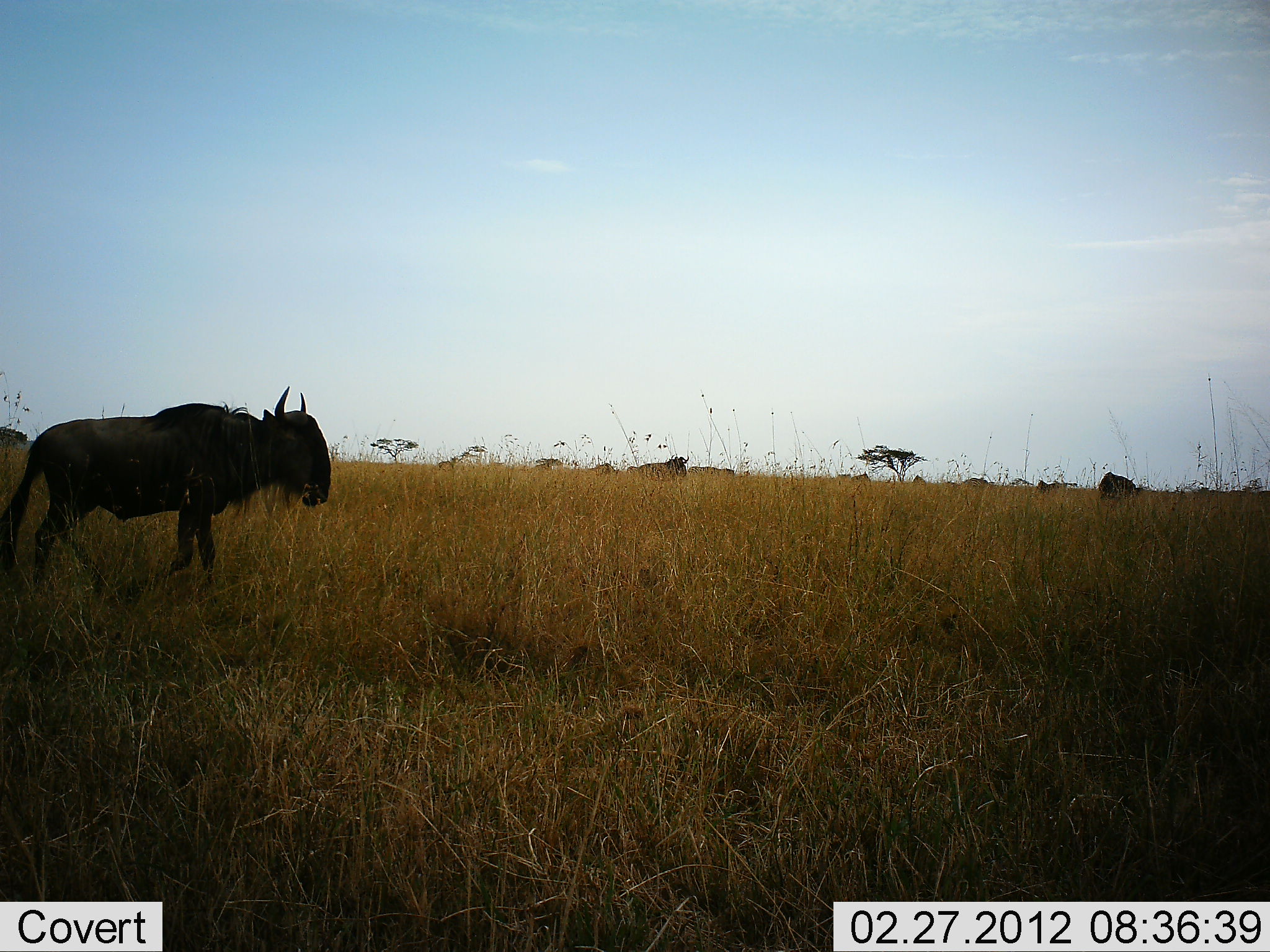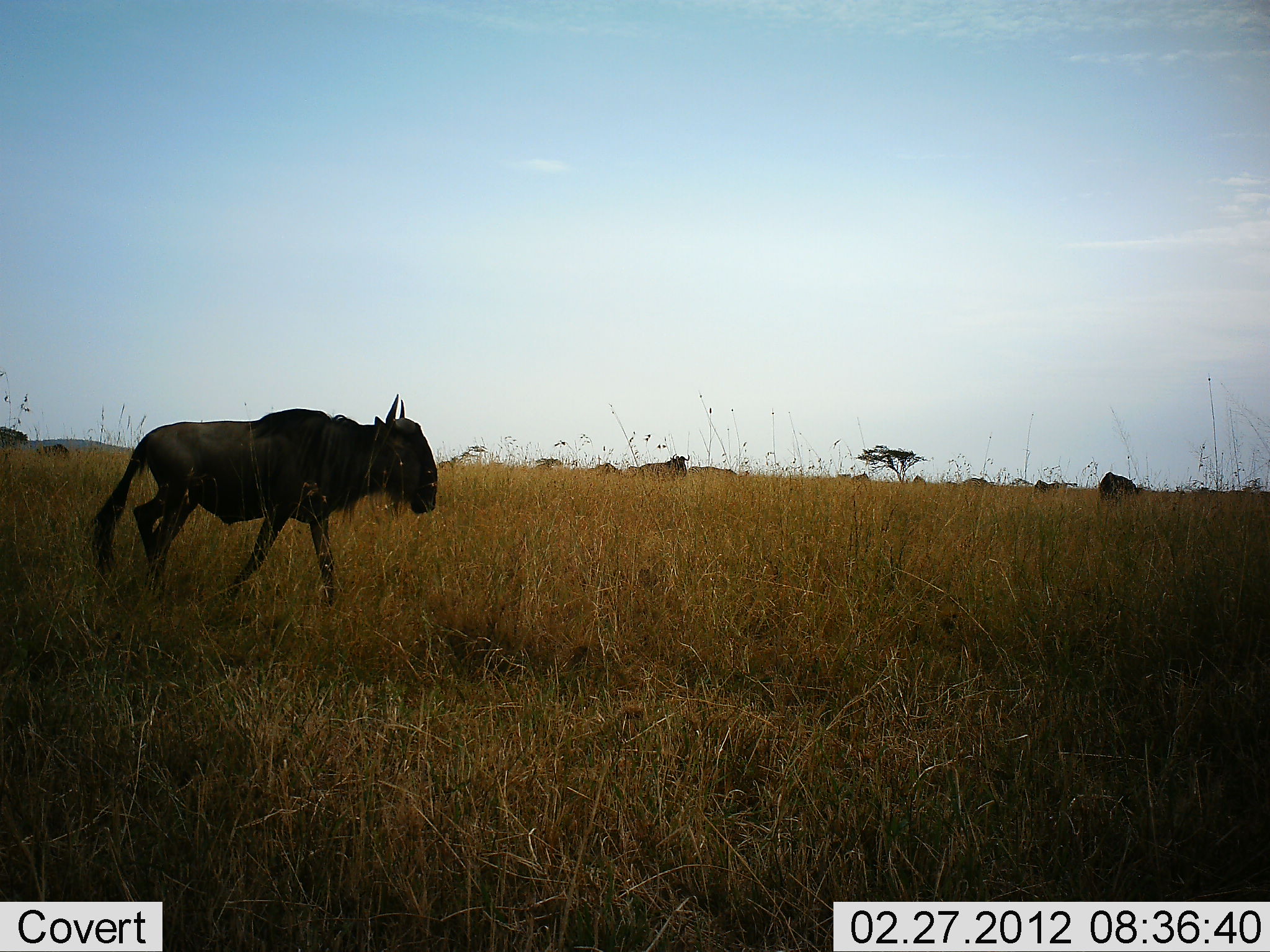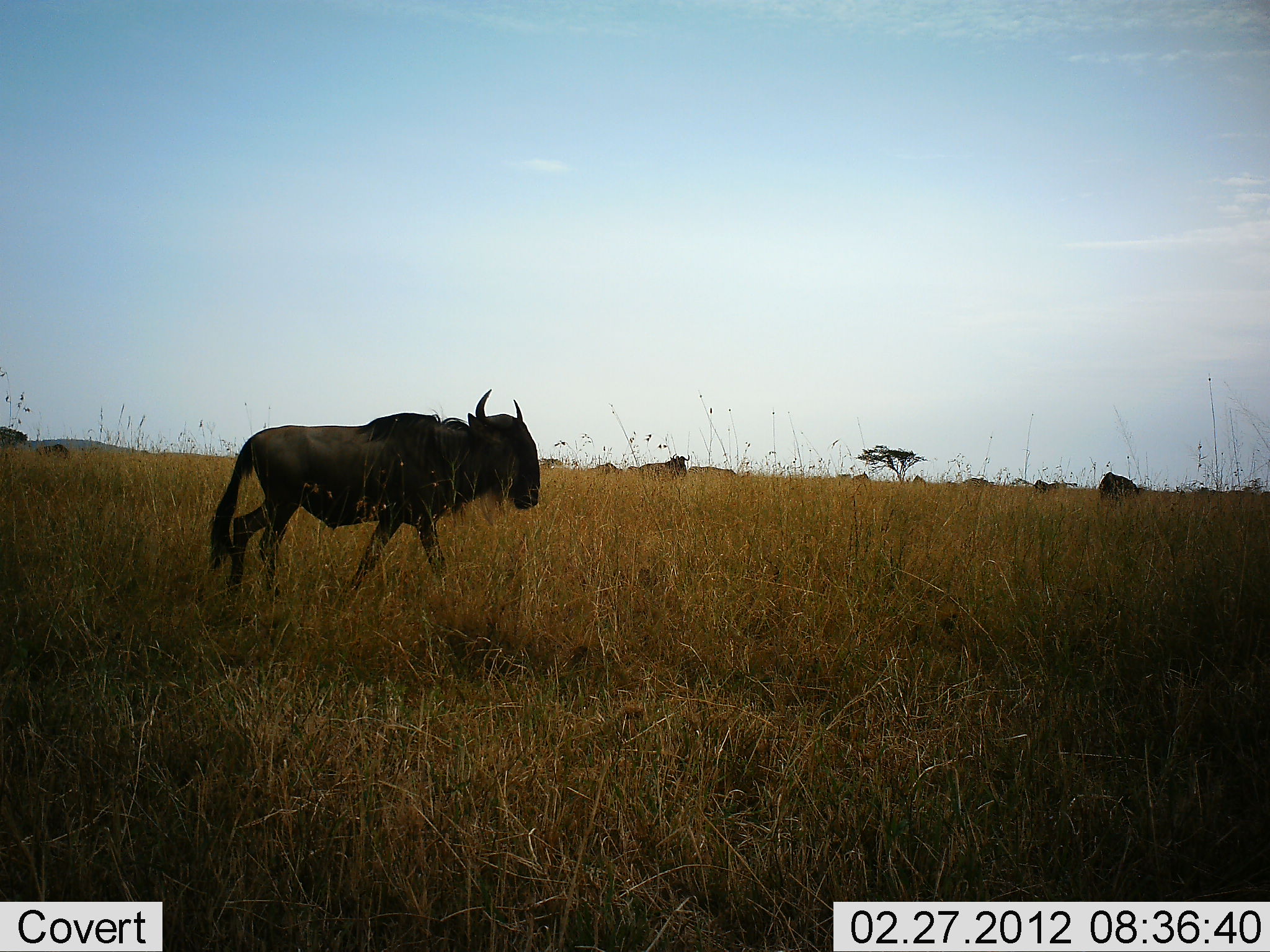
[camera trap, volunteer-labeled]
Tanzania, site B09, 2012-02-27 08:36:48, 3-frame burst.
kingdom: Animalia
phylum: Chordata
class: Mammalia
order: Artiodactyla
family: Bovidae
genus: Connochaetes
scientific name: Connochaetes taurinus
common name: blue wildebeest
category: wildebeest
Wildebeest (blue wildebeest) (Connochaetes taurinus), count 1. Behavior (volunteer vote fractions): standing 33%, resting 12%, moving 100%, interacting 0%. Young present (vote fraction): 0%. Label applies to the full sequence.